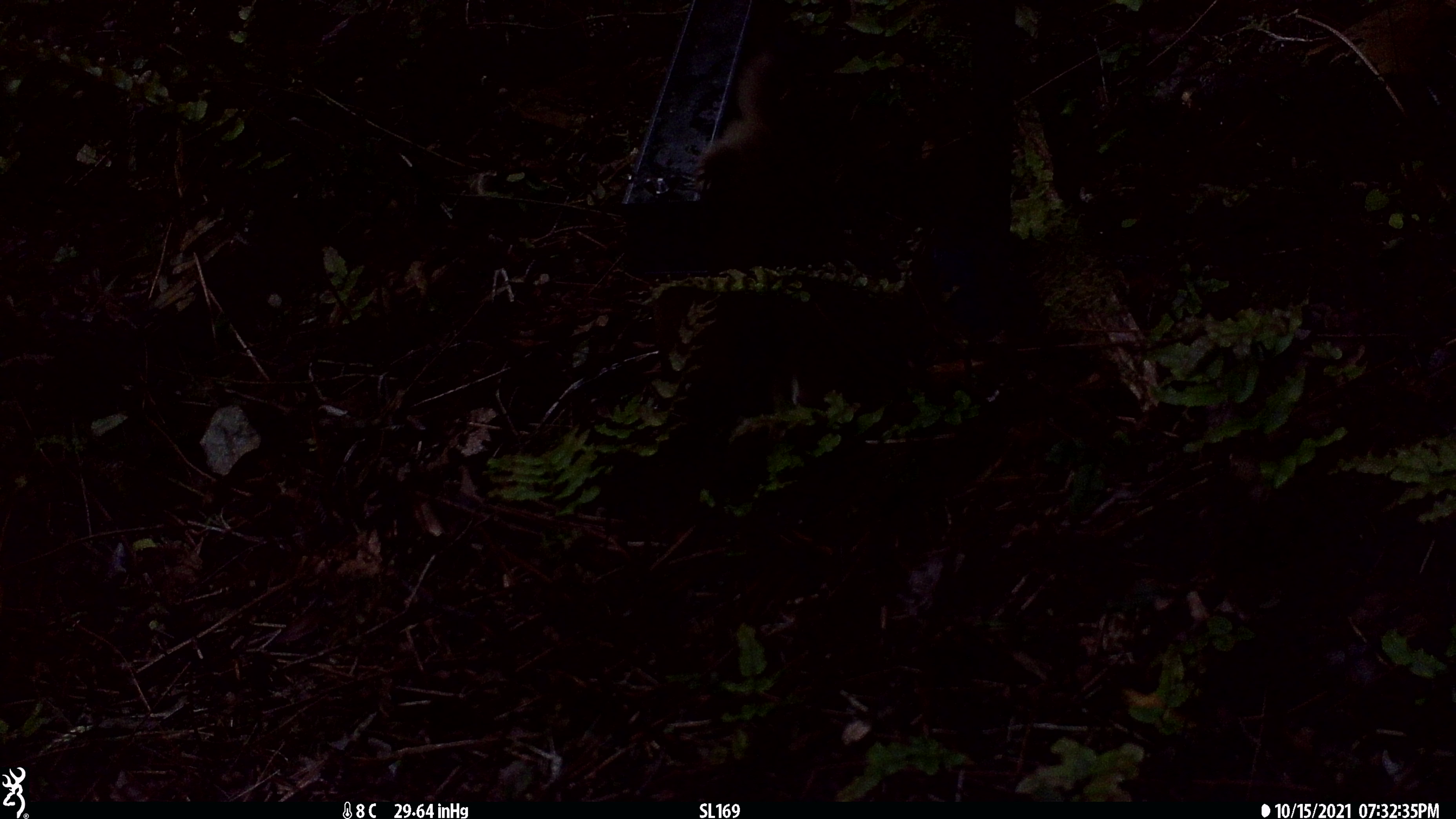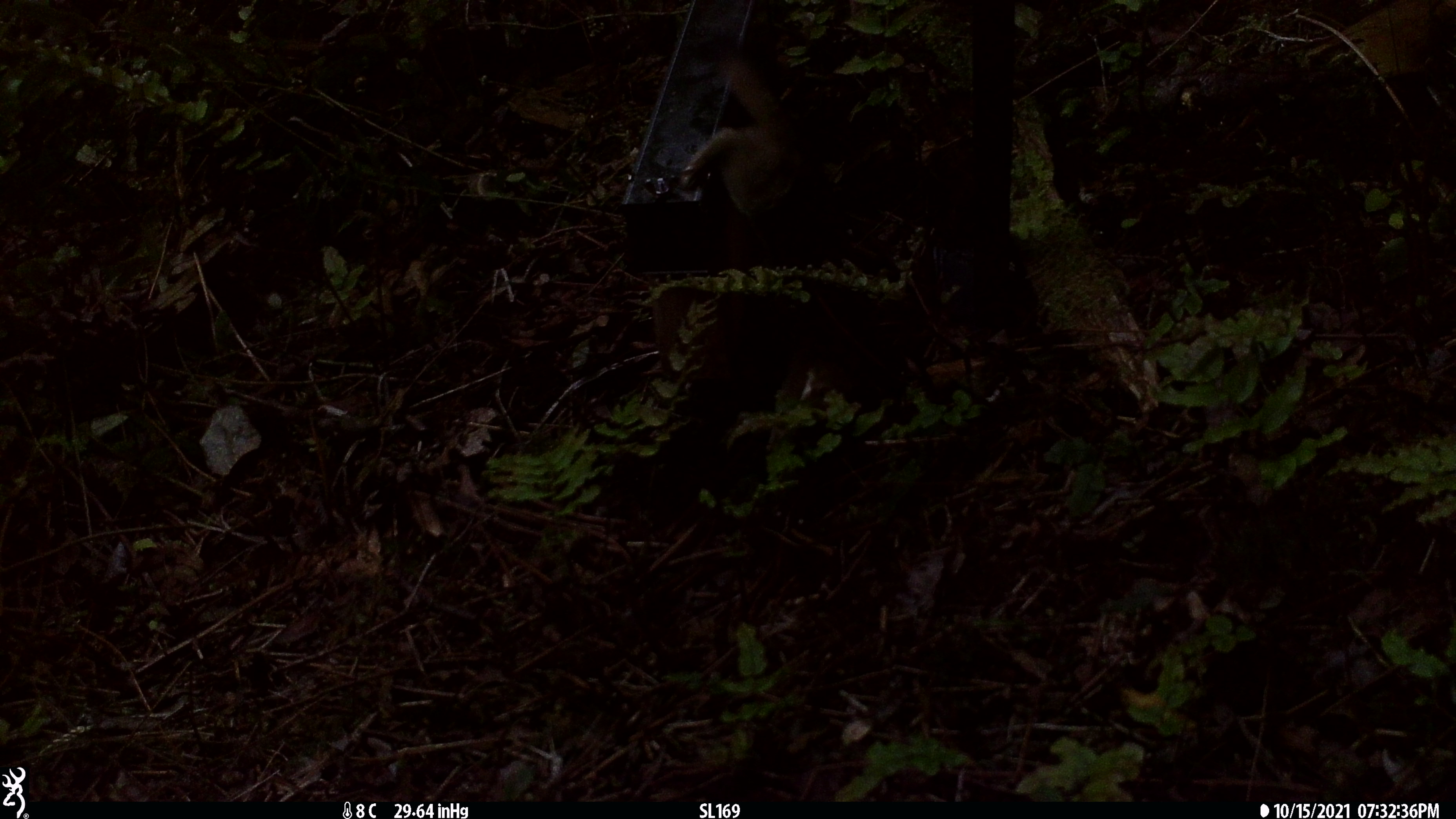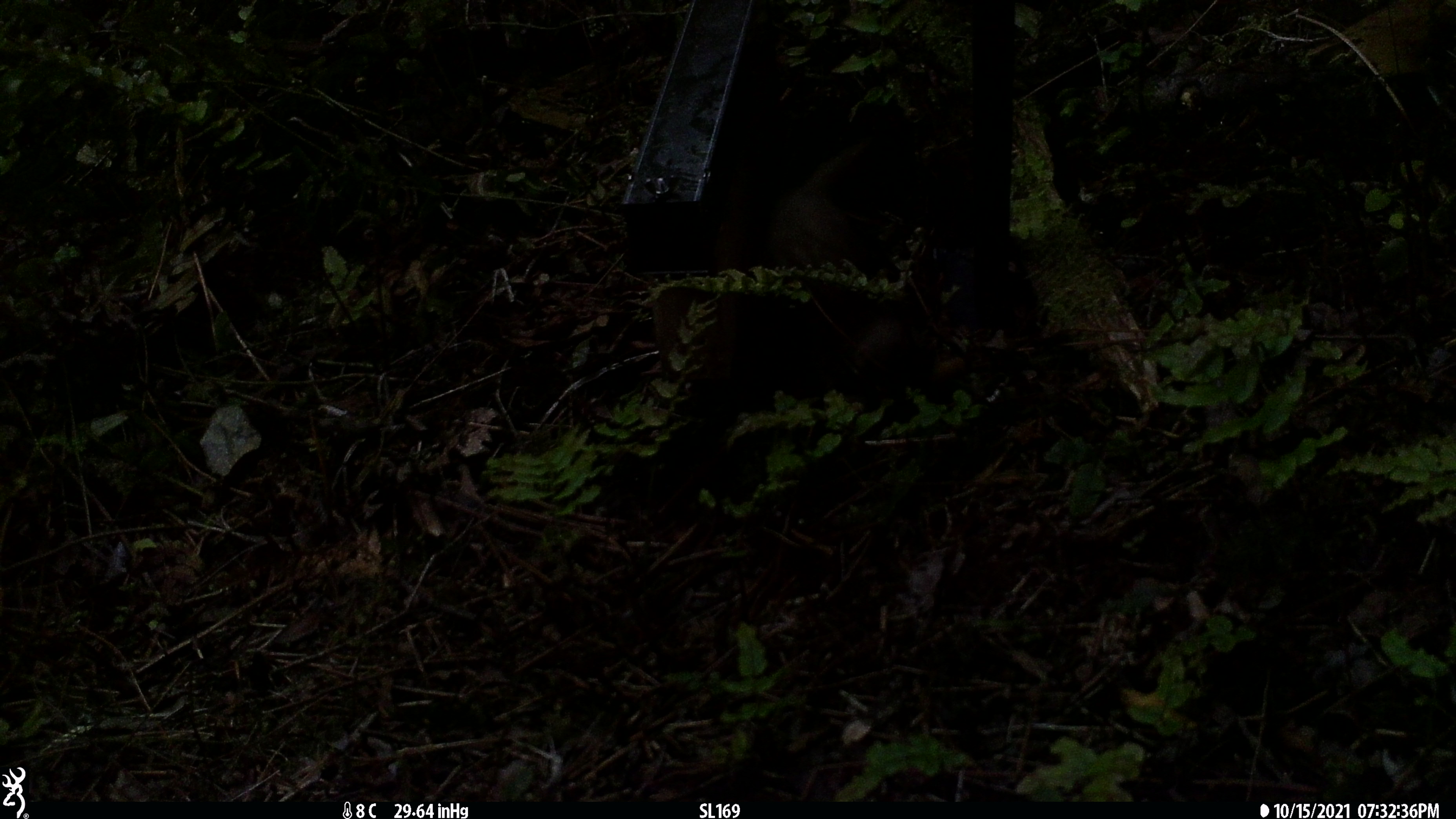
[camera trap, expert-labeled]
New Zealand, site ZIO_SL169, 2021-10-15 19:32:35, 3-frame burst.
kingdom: Animalia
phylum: Chordata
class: Mammalia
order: Carnivora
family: Mustelidae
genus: Mustela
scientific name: Mustela erminea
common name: stoat